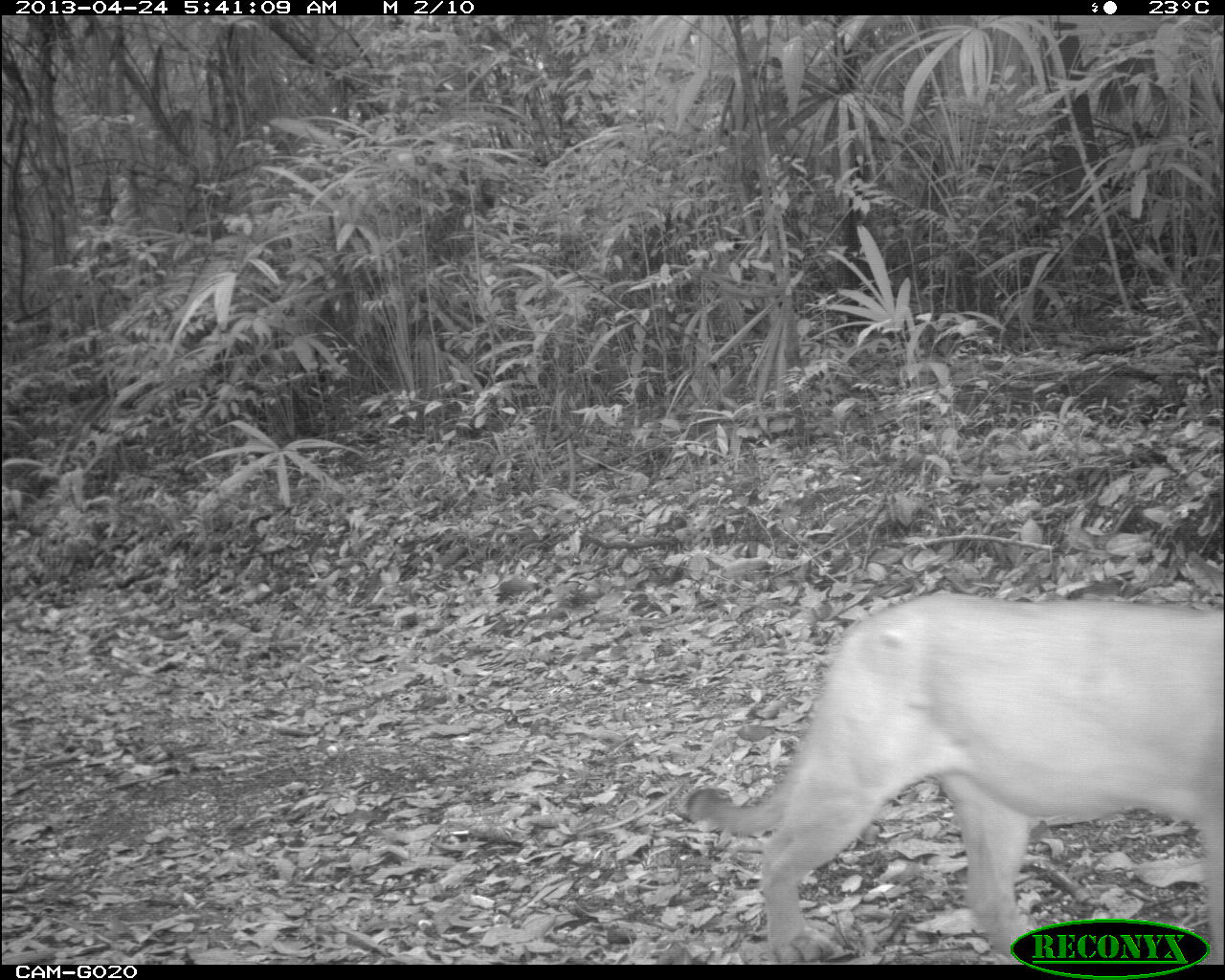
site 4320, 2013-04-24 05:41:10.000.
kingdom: Animalia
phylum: Chordata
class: Mammalia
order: Carnivora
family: Felidae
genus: Puma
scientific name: Puma concolor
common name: mountain lion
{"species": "Puma concolor (mountain lion)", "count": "1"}